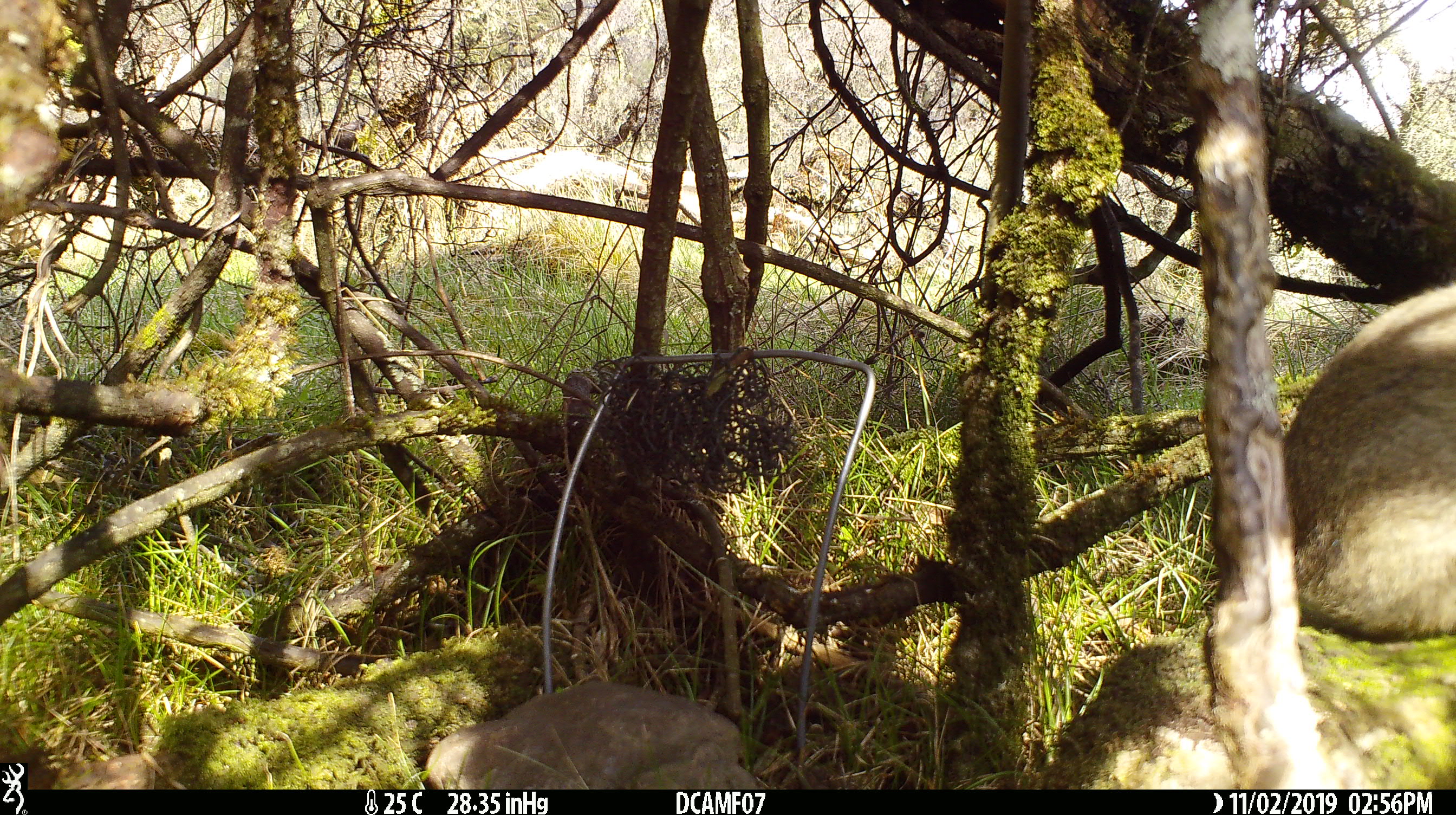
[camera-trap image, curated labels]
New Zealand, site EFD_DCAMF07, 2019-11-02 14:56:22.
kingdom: Animalia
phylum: Chordata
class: Mammalia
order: Lagomorpha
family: Leporidae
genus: Oryctolagus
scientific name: Oryctolagus cuniculus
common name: european rabbit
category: rabbit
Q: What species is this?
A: Rabbit (european rabbit) (Oryctolagus cuniculus).